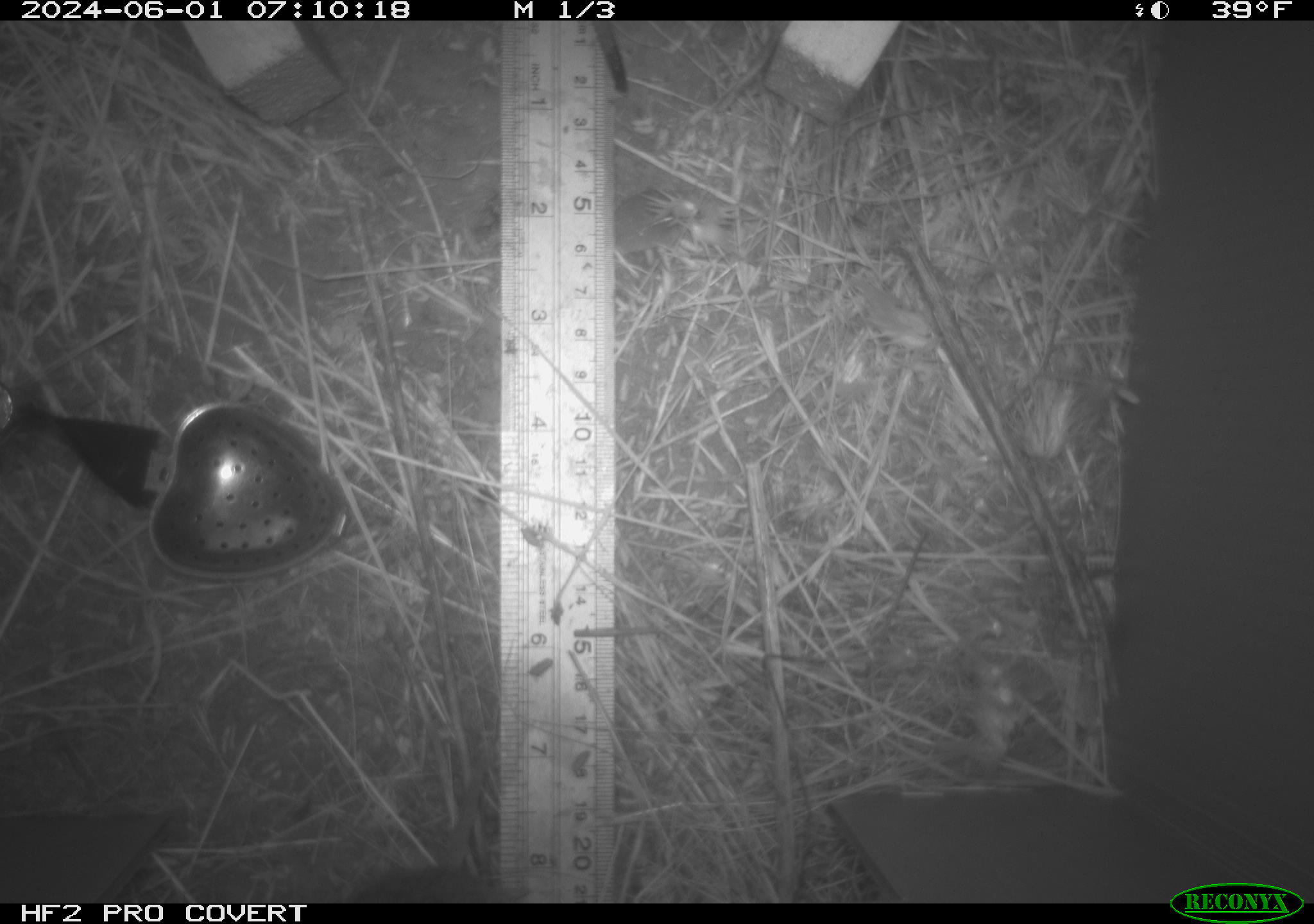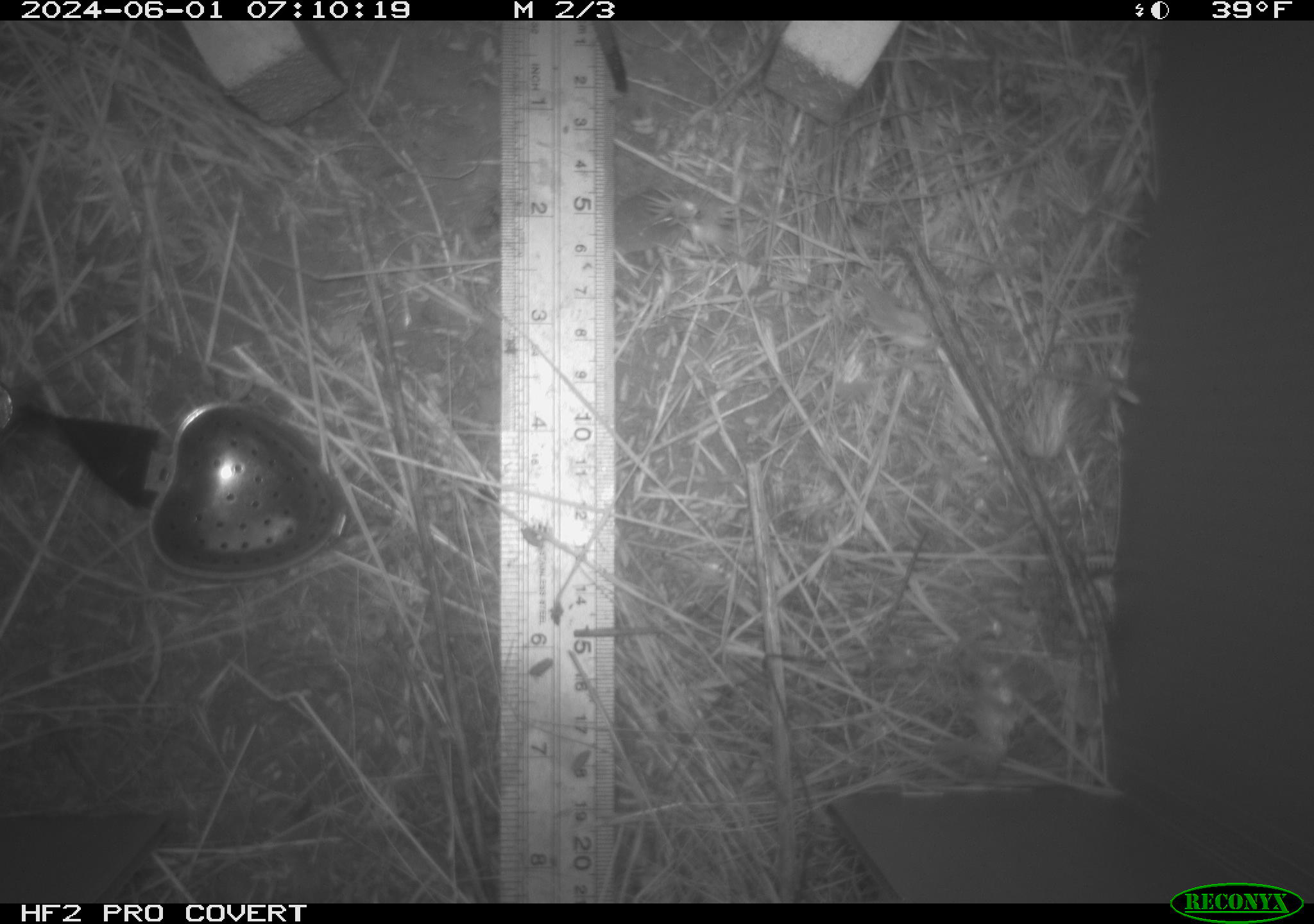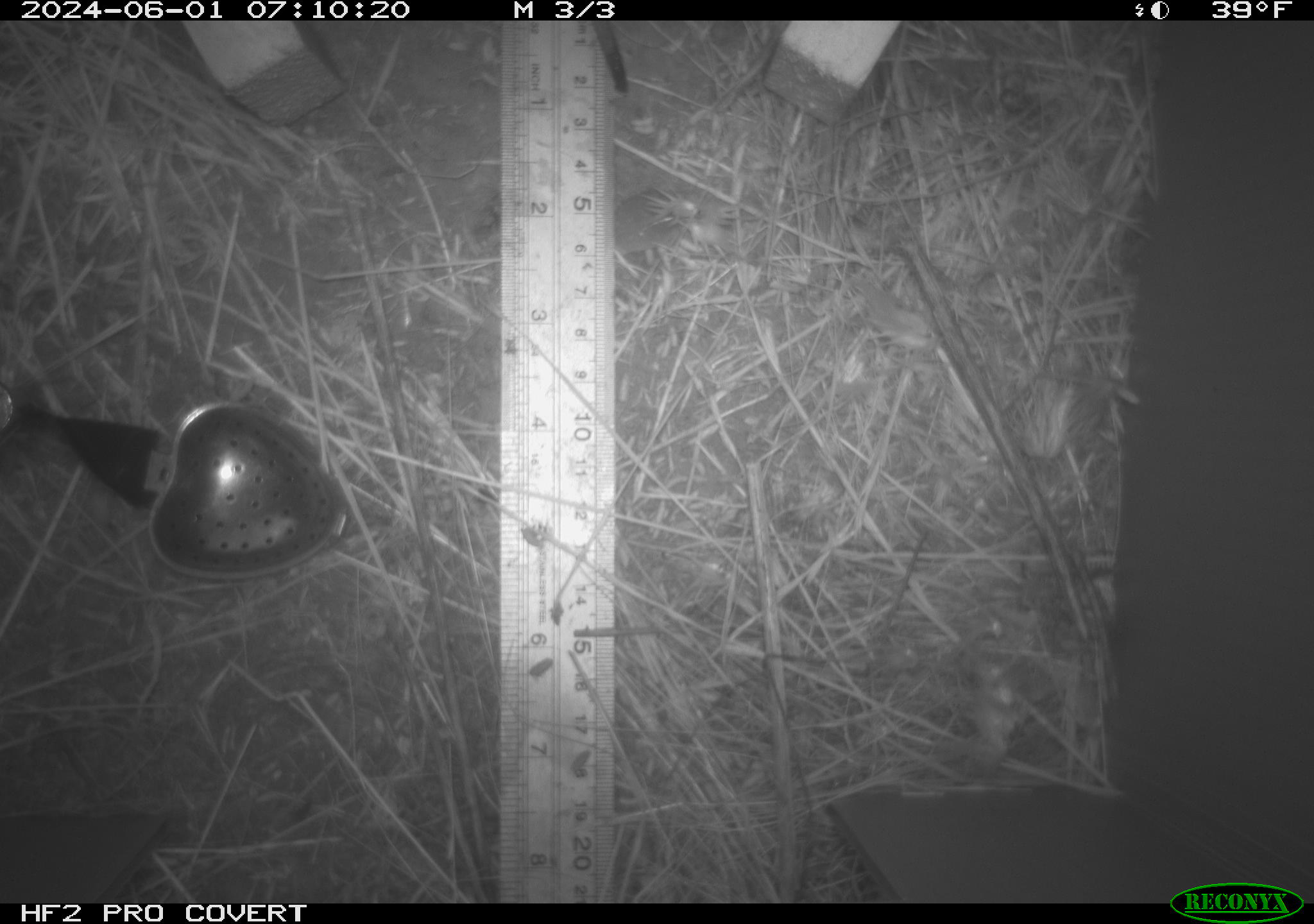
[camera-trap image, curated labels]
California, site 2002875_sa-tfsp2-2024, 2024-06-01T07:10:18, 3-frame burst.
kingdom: Animalia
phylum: Chordata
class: Mammalia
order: Rodentia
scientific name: Rodentia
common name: rodent